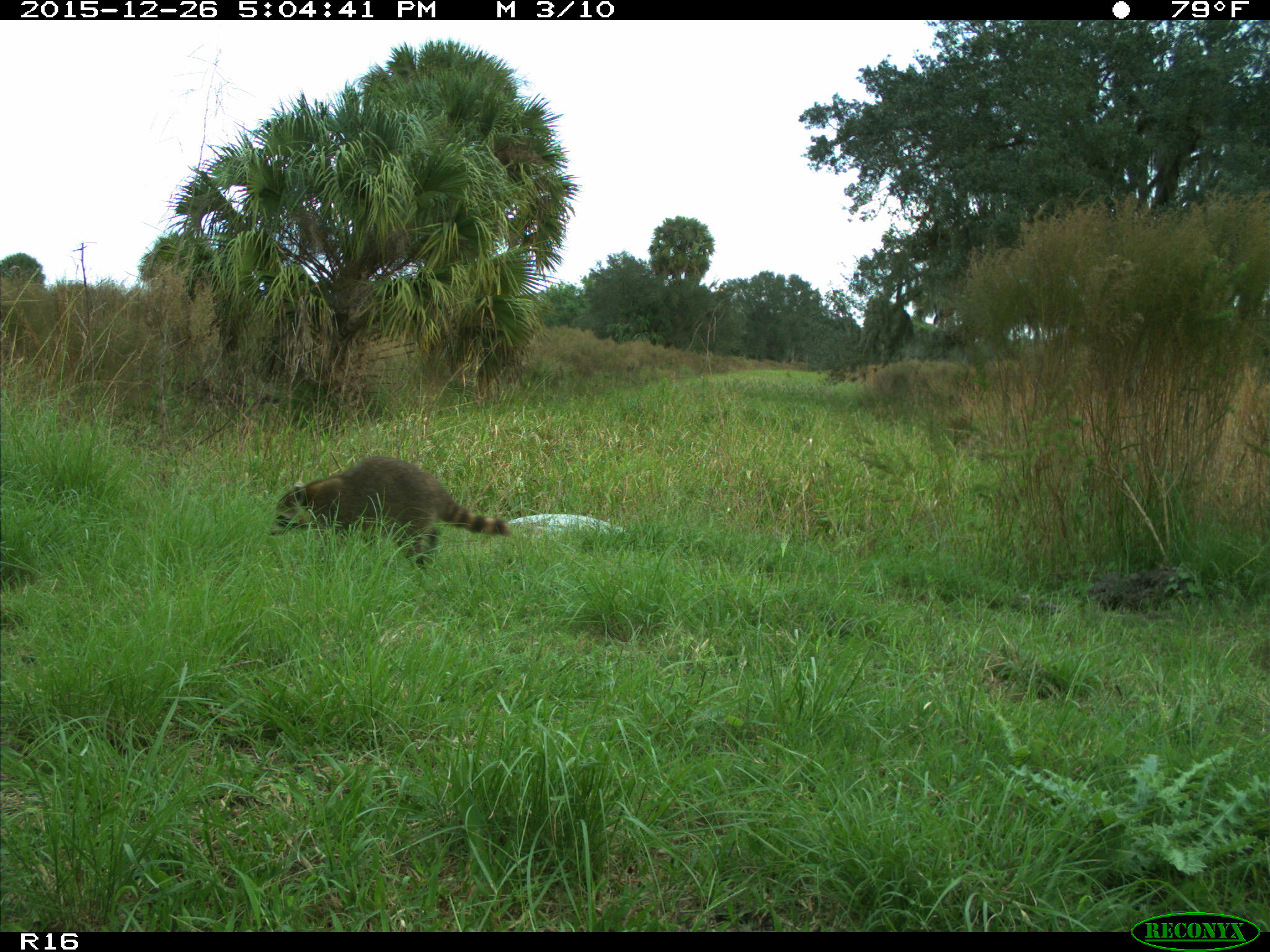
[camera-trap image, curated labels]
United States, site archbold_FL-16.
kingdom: Animalia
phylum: Chordata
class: Mammalia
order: Carnivora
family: Procyonidae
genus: Procyon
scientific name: Procyon lotor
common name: common raccoon